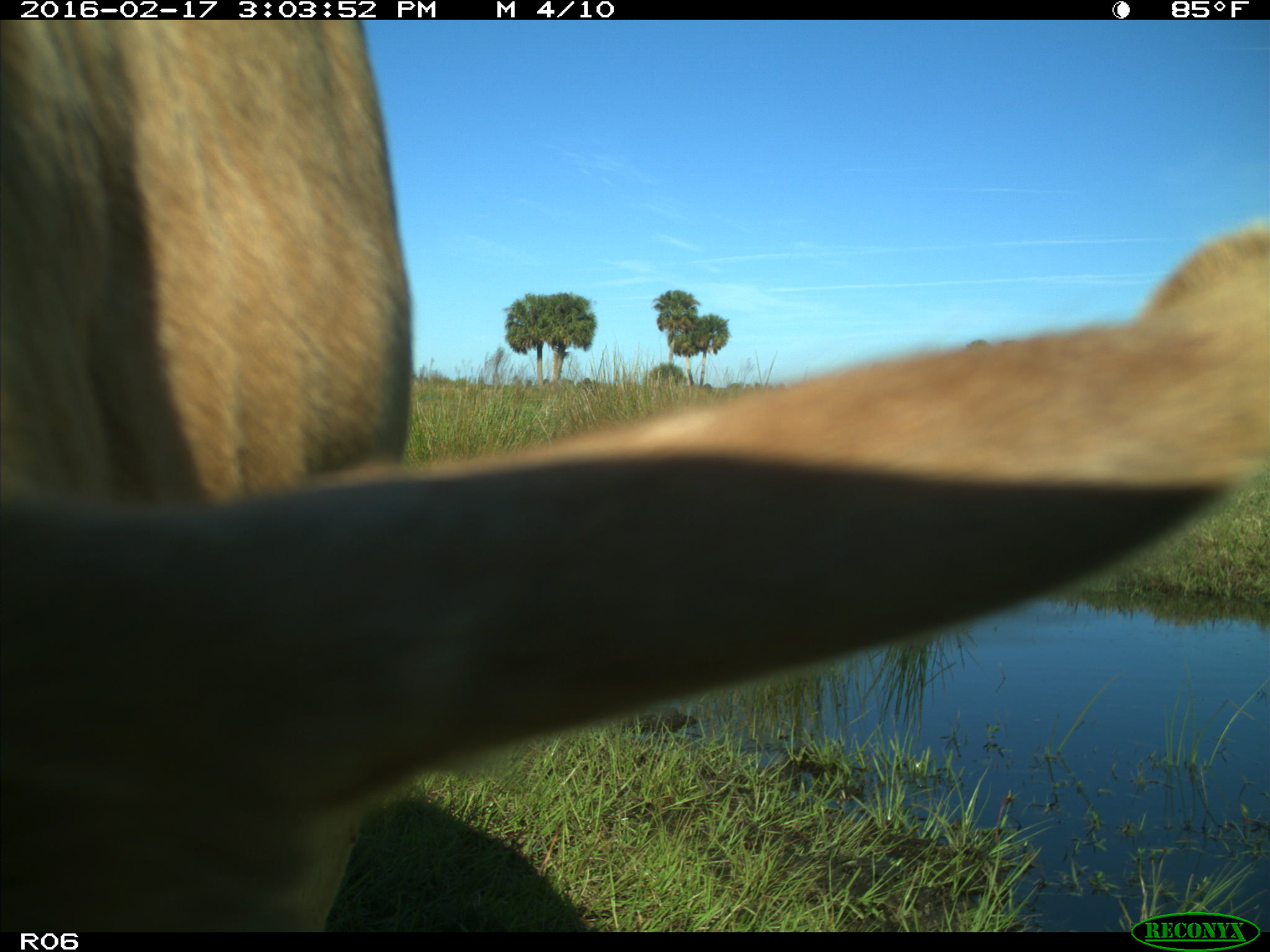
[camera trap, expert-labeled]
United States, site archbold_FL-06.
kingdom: Animalia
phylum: Chordata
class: Mammalia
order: Artiodactyla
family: Bovidae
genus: Bos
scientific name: Bos taurus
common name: domestic cow